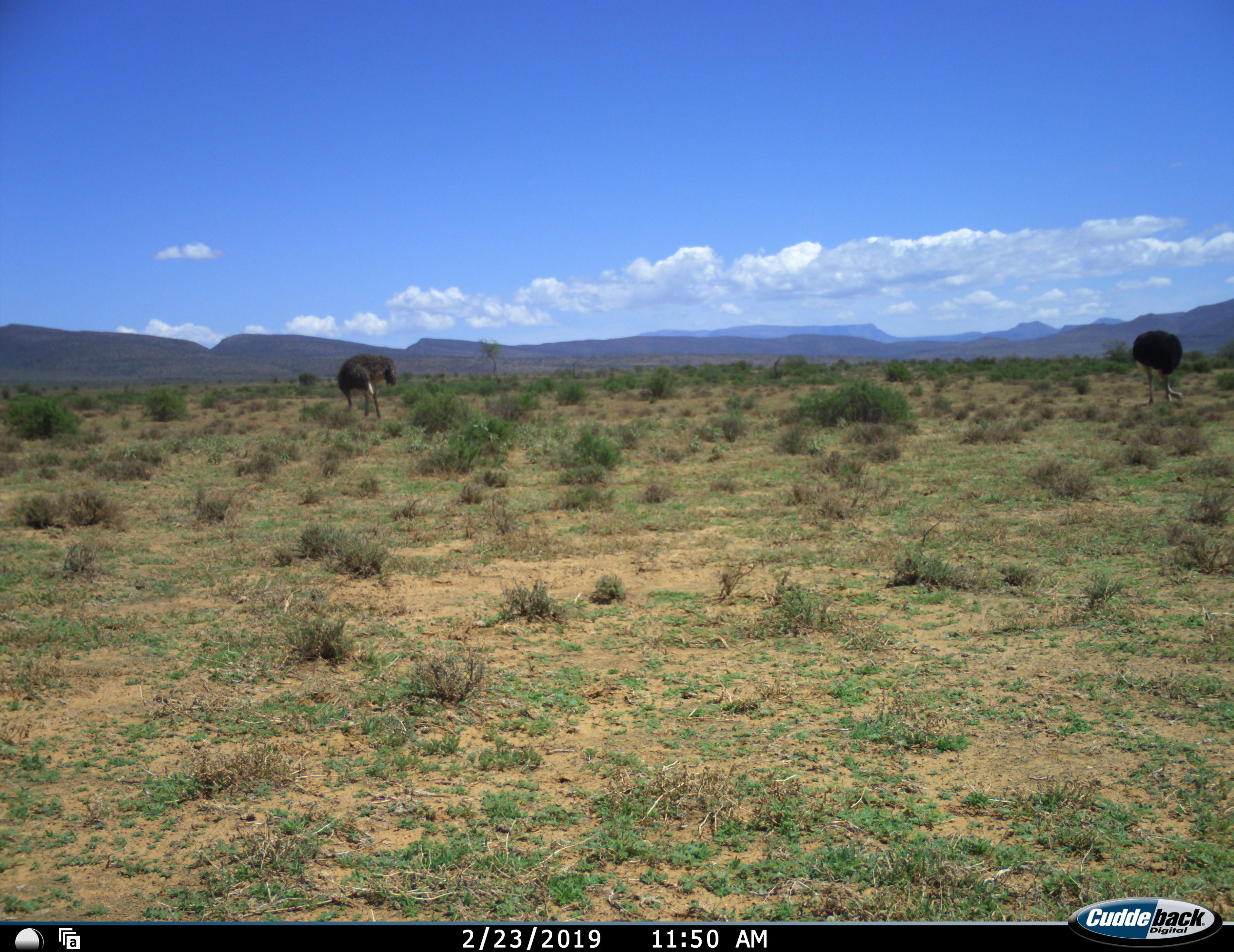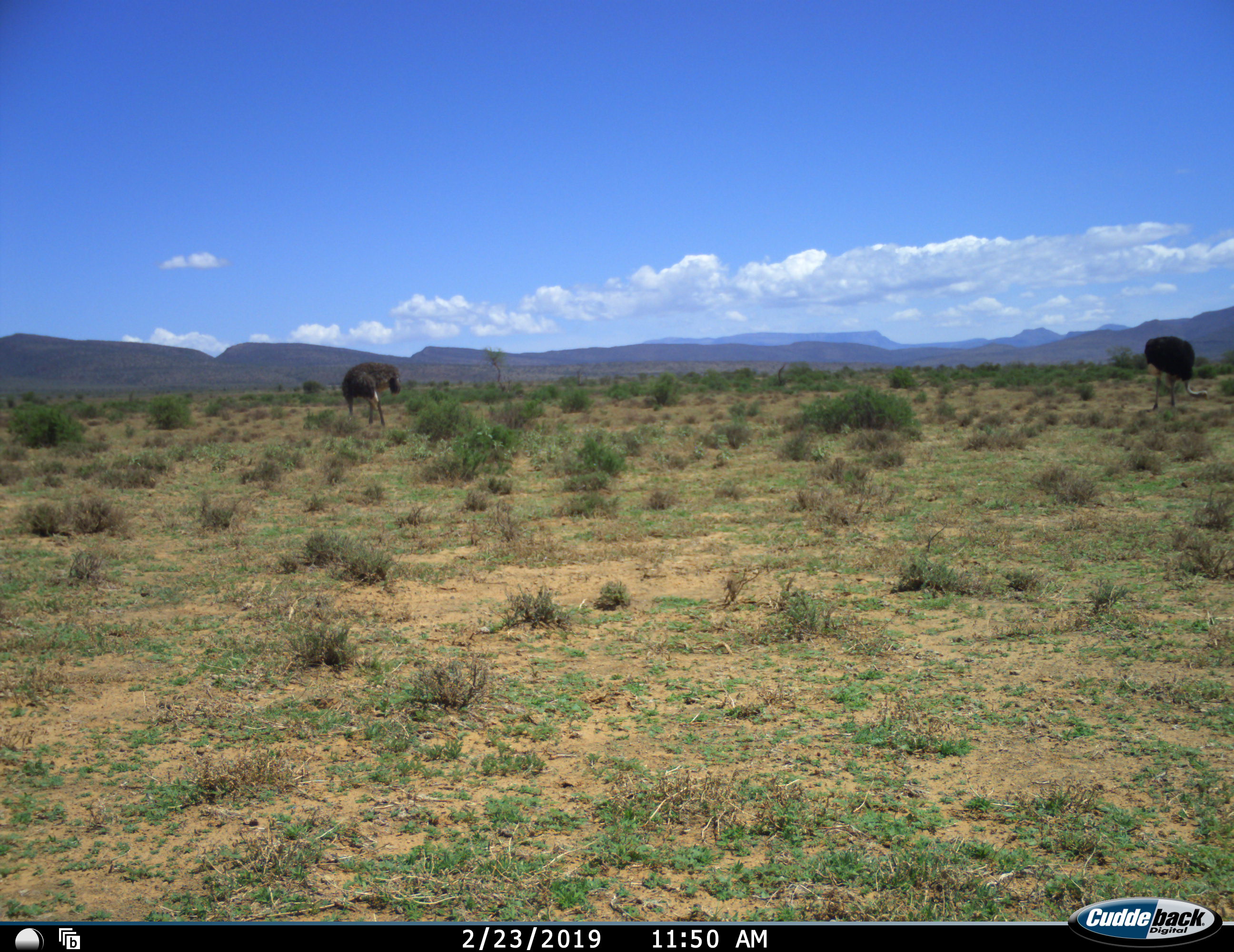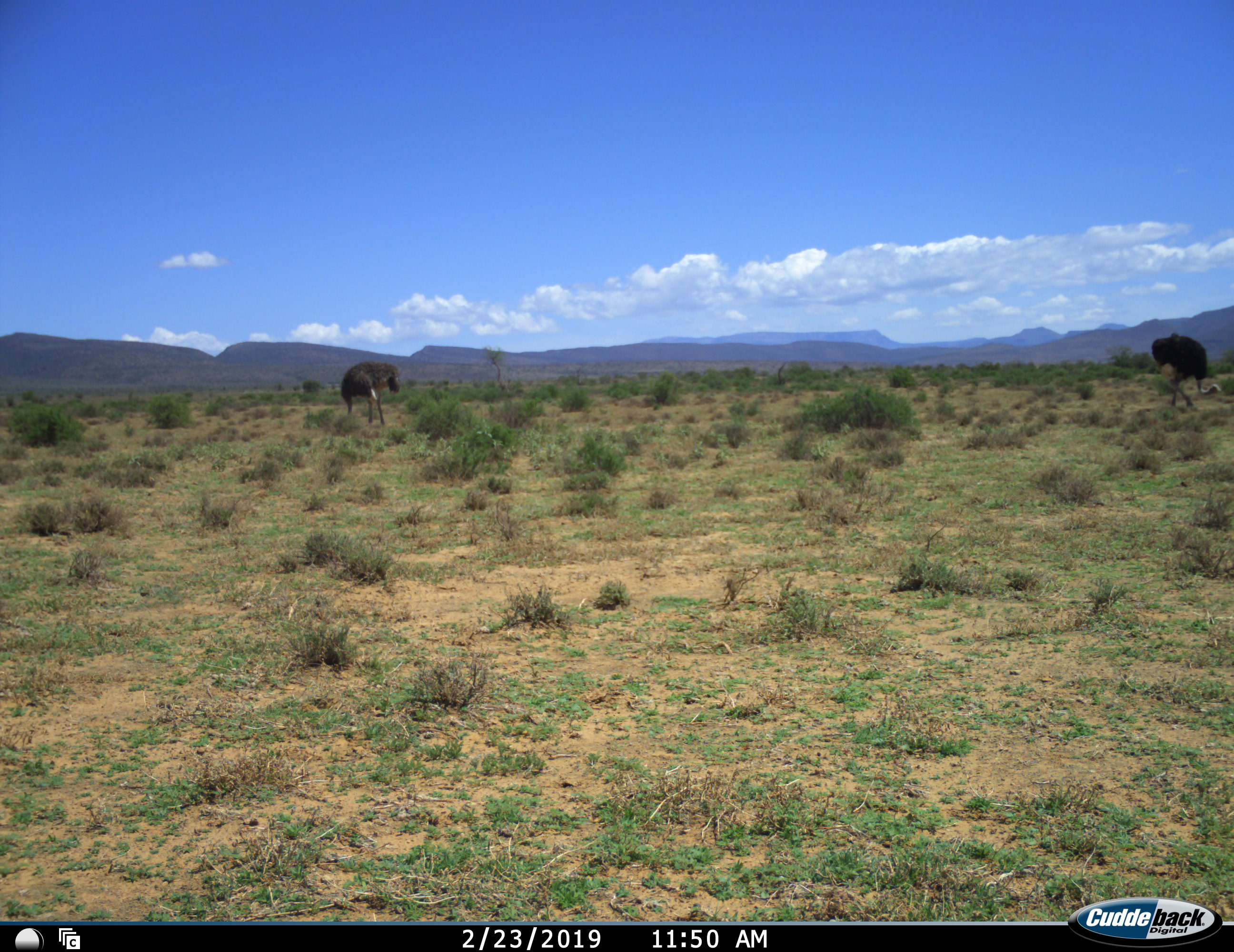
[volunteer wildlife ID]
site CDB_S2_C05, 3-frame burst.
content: unidentified animal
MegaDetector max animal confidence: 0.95